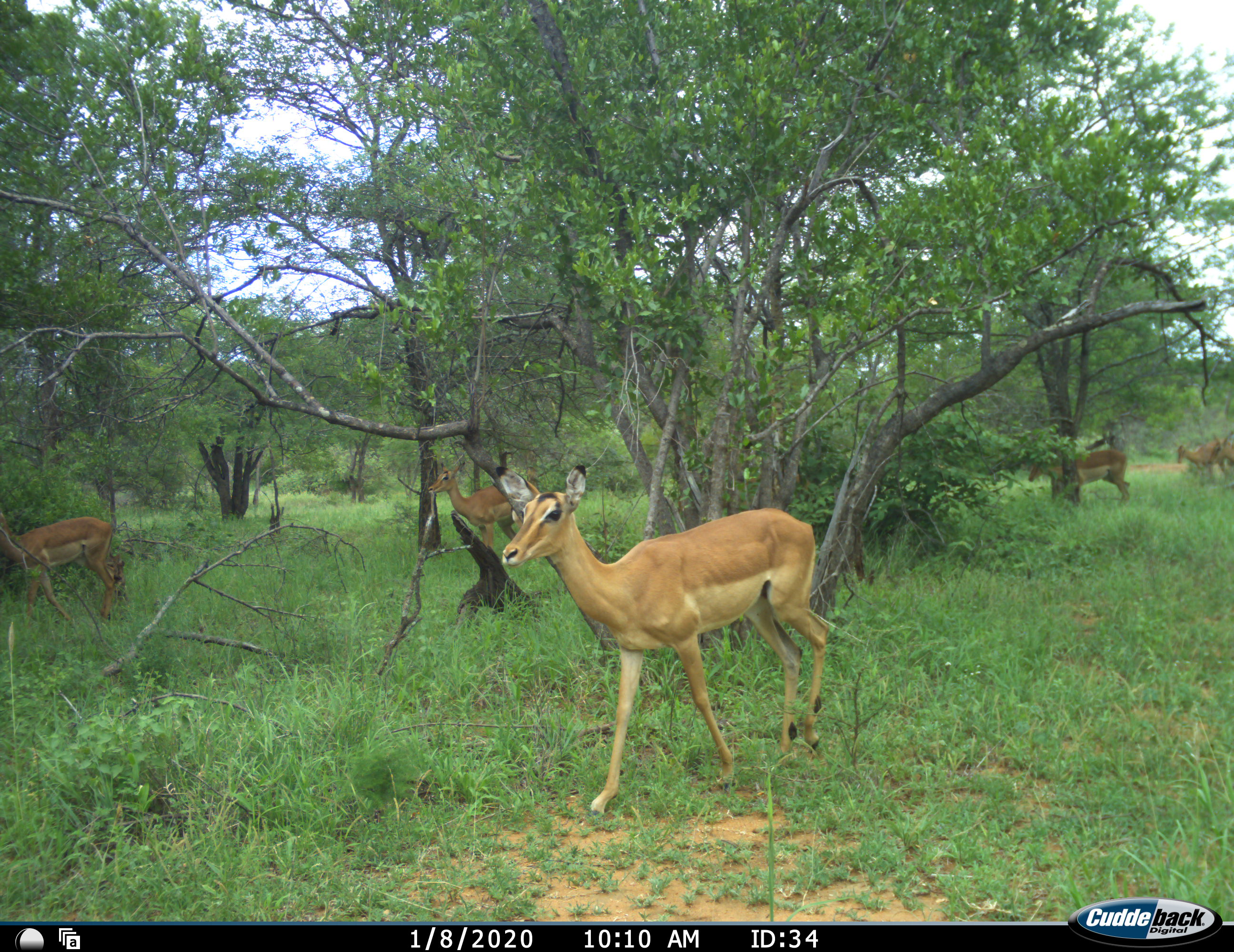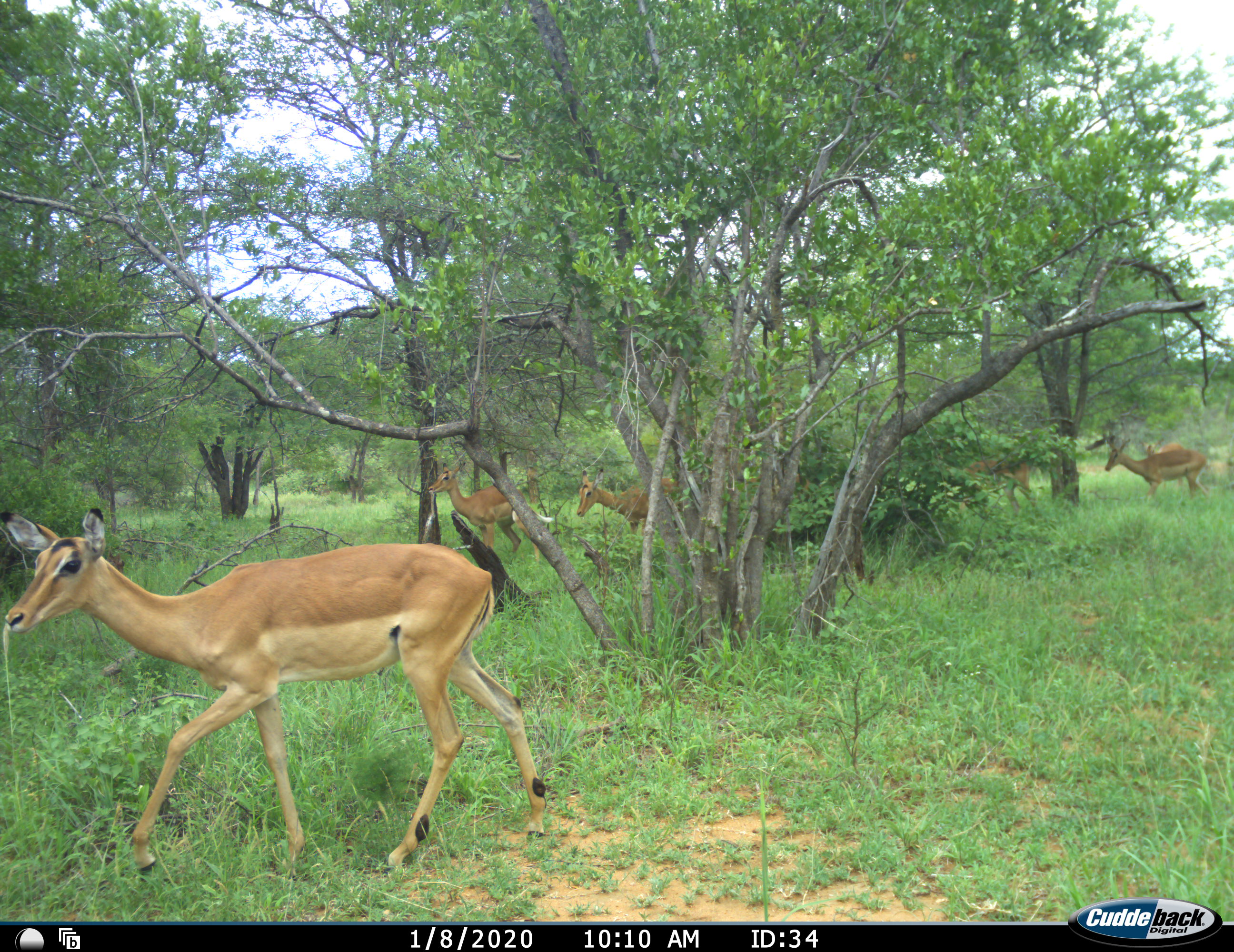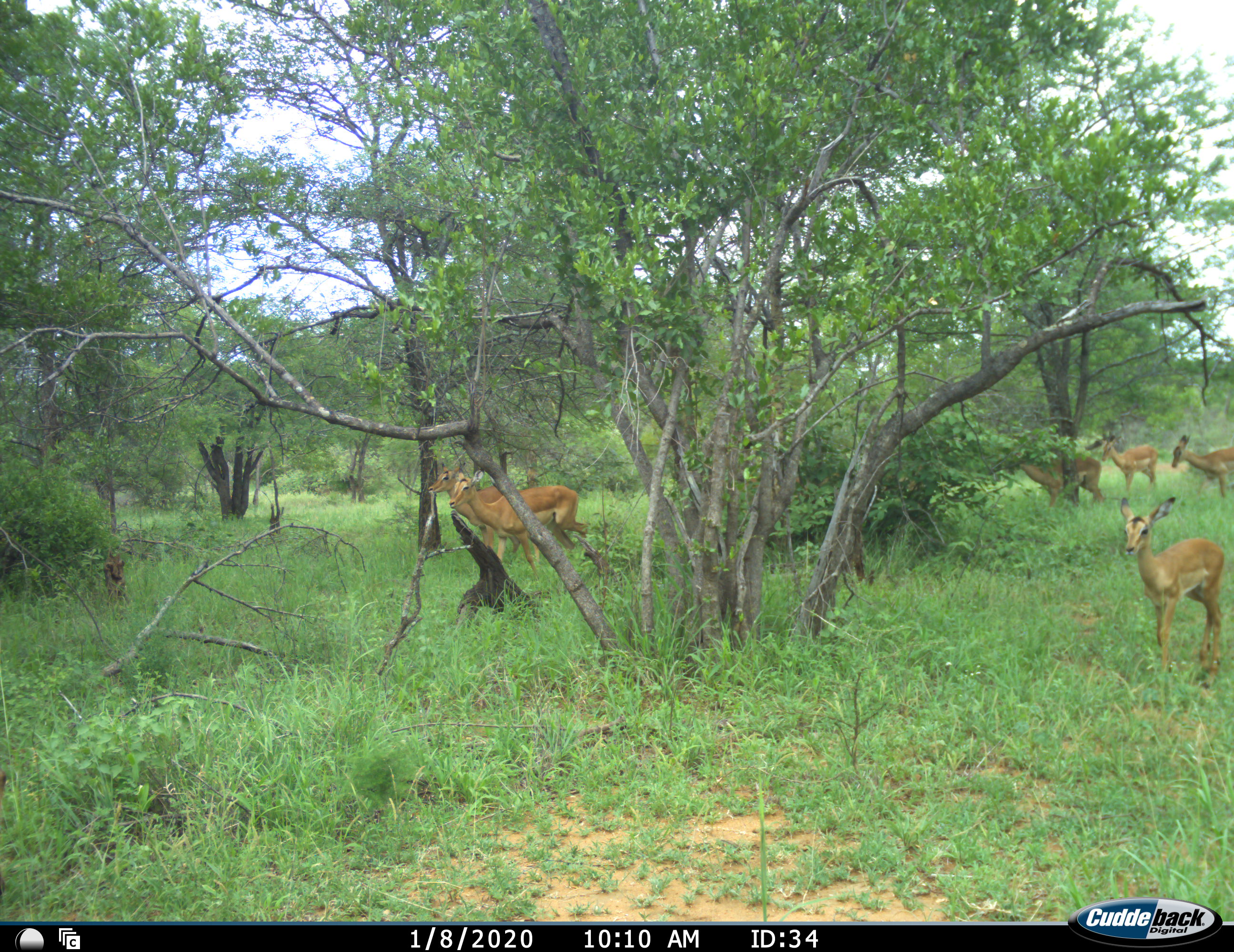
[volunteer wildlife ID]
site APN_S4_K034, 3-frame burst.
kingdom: Animalia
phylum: Chordata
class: Mammalia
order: Artiodactyla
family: Bovidae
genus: Aepyceros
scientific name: Aepyceros melampus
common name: impala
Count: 7.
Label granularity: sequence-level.